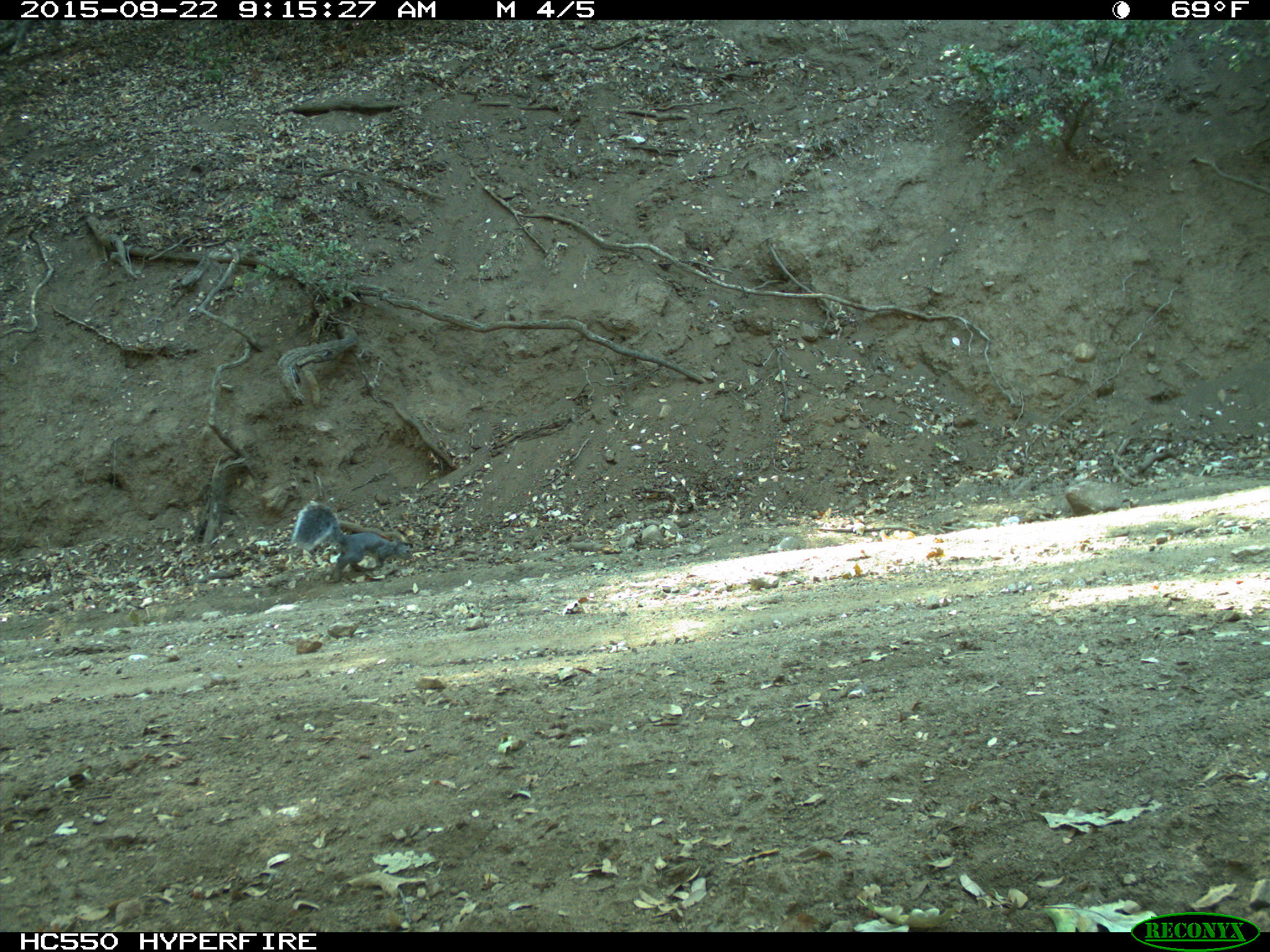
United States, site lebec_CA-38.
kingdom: Animalia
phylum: Chordata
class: Mammalia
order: Rodentia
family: Sciuridae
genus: Sciurus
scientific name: Sciurus carolinensis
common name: eastern gray squirrel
Sciurus carolinensis (eastern gray squirrel).